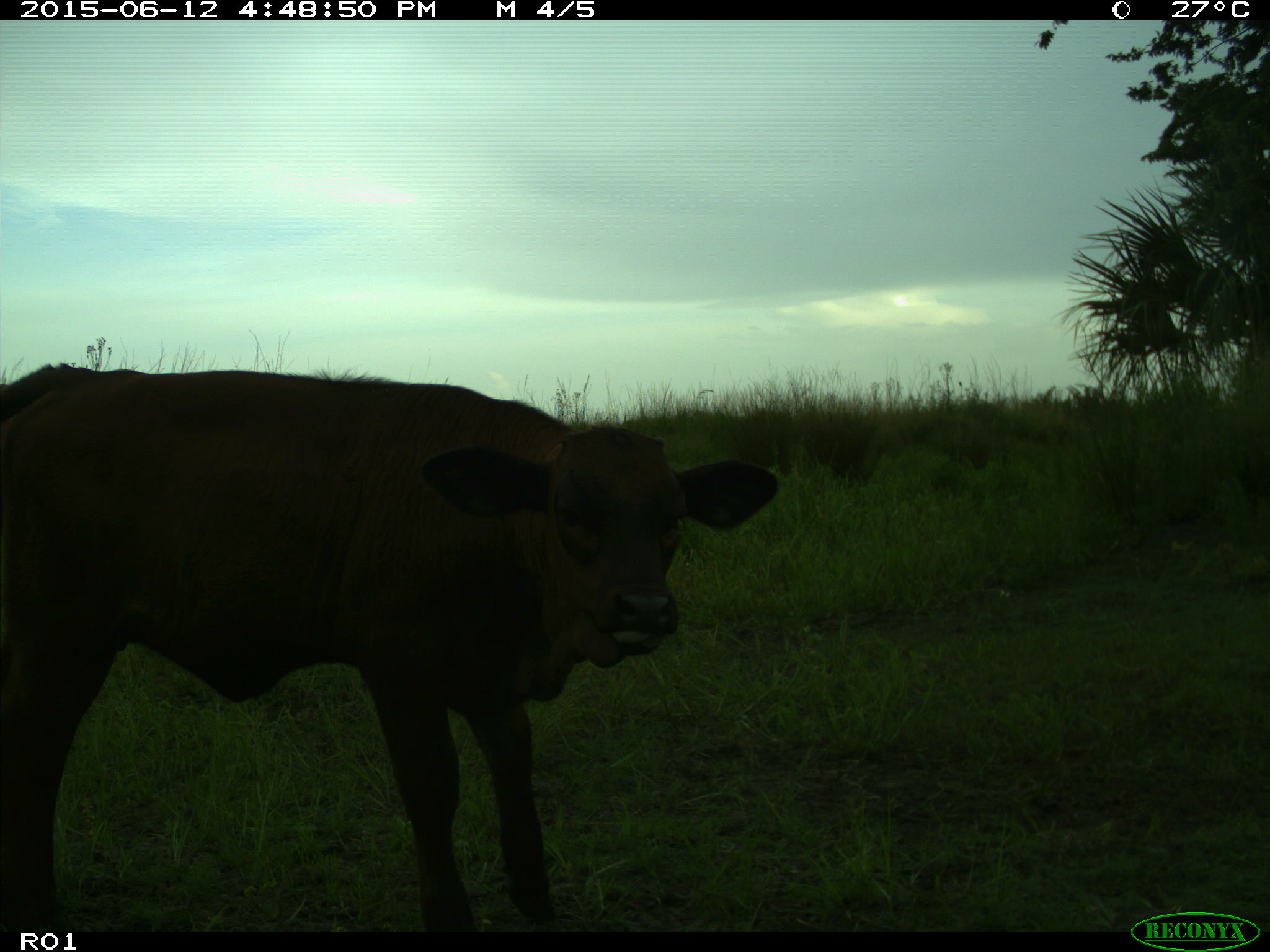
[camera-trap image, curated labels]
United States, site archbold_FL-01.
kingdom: Animalia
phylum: Chordata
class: Mammalia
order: Artiodactyla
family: Bovidae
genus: Bos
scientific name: Bos taurus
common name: domestic cow